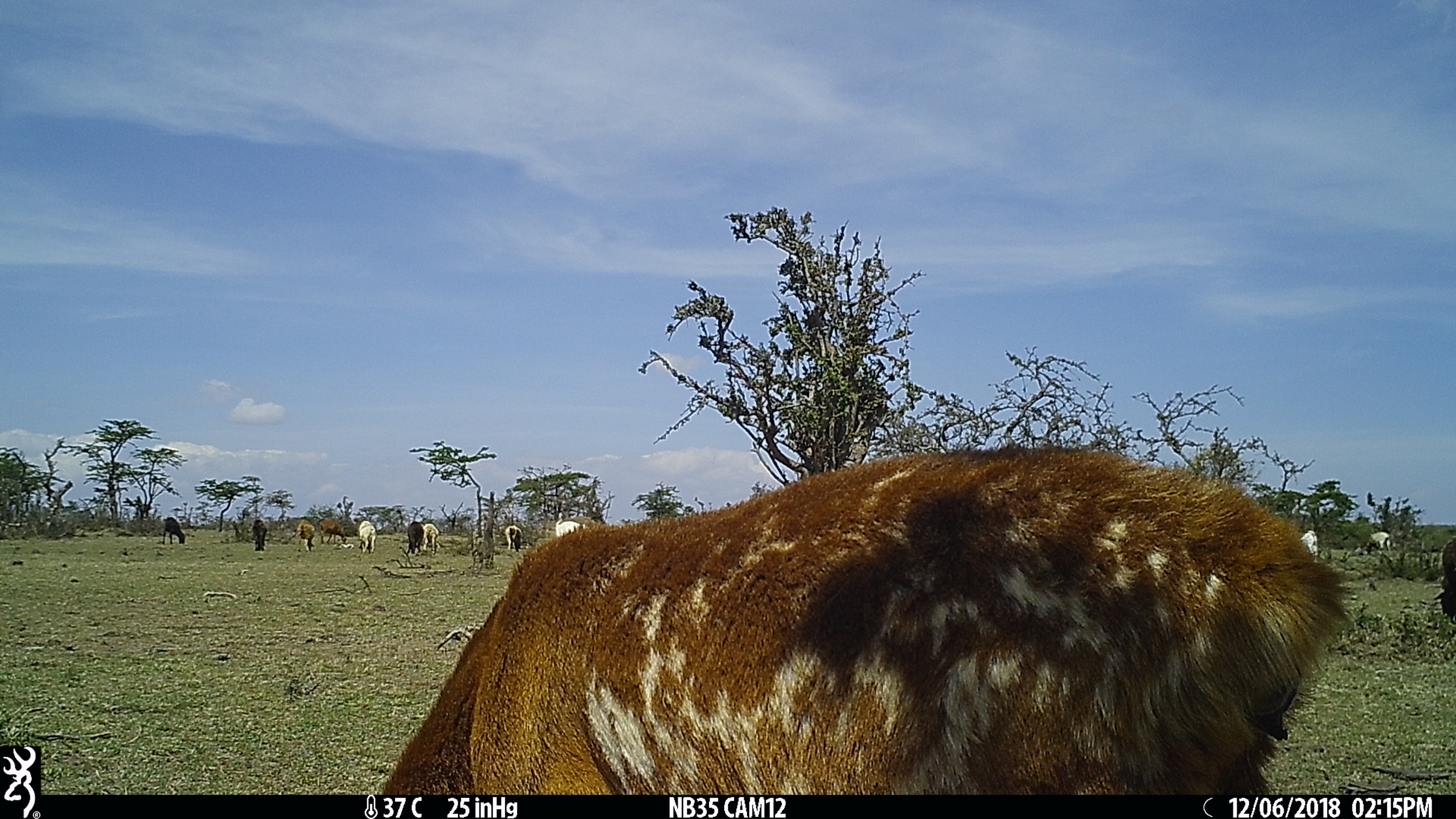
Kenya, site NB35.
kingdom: Animalia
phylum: Chordata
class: Mammalia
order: Artiodactyla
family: Bovidae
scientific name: Bovidae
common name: sheep or goat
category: shoat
Shoat (sheep or goat) (Bovidae).